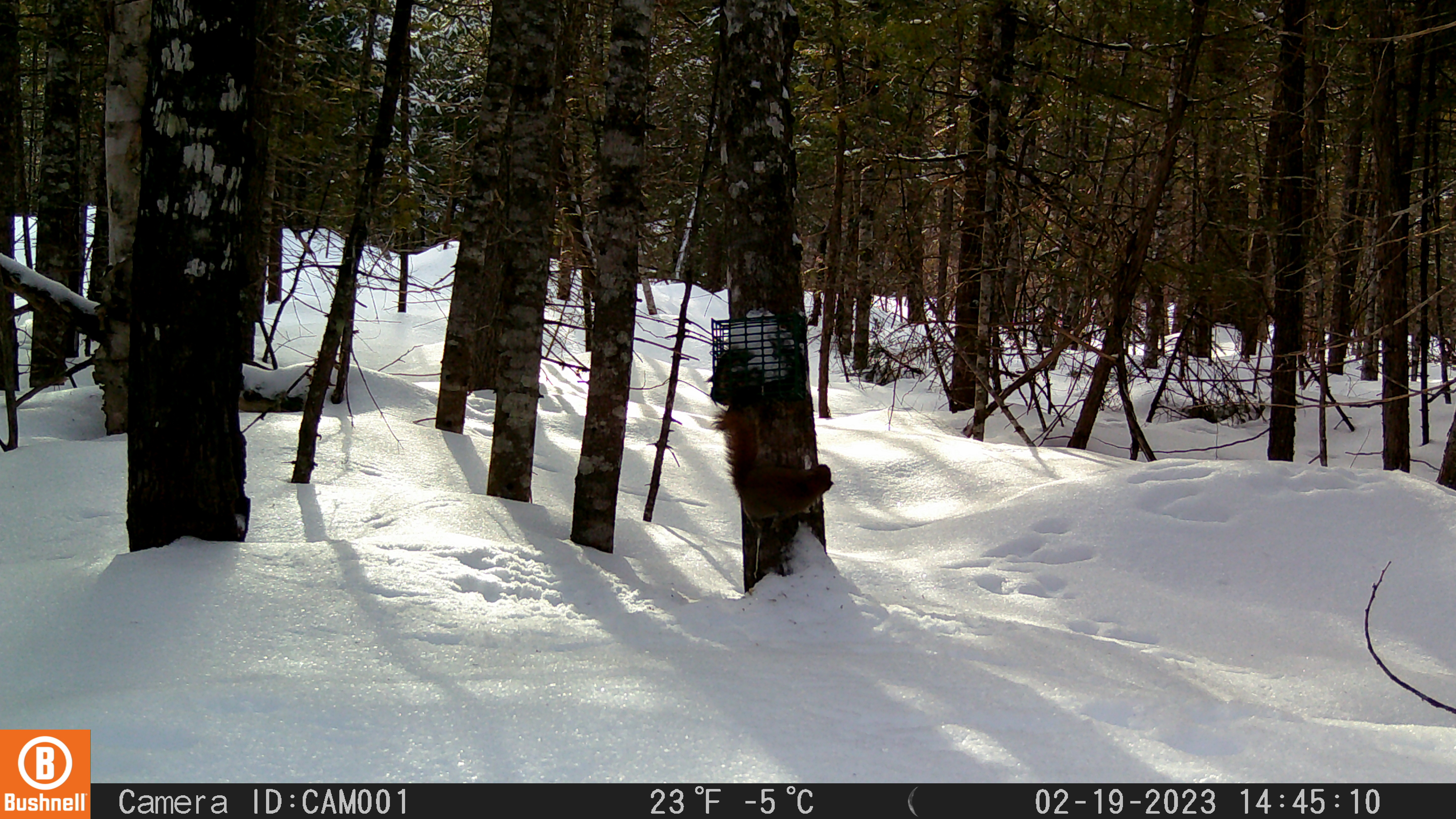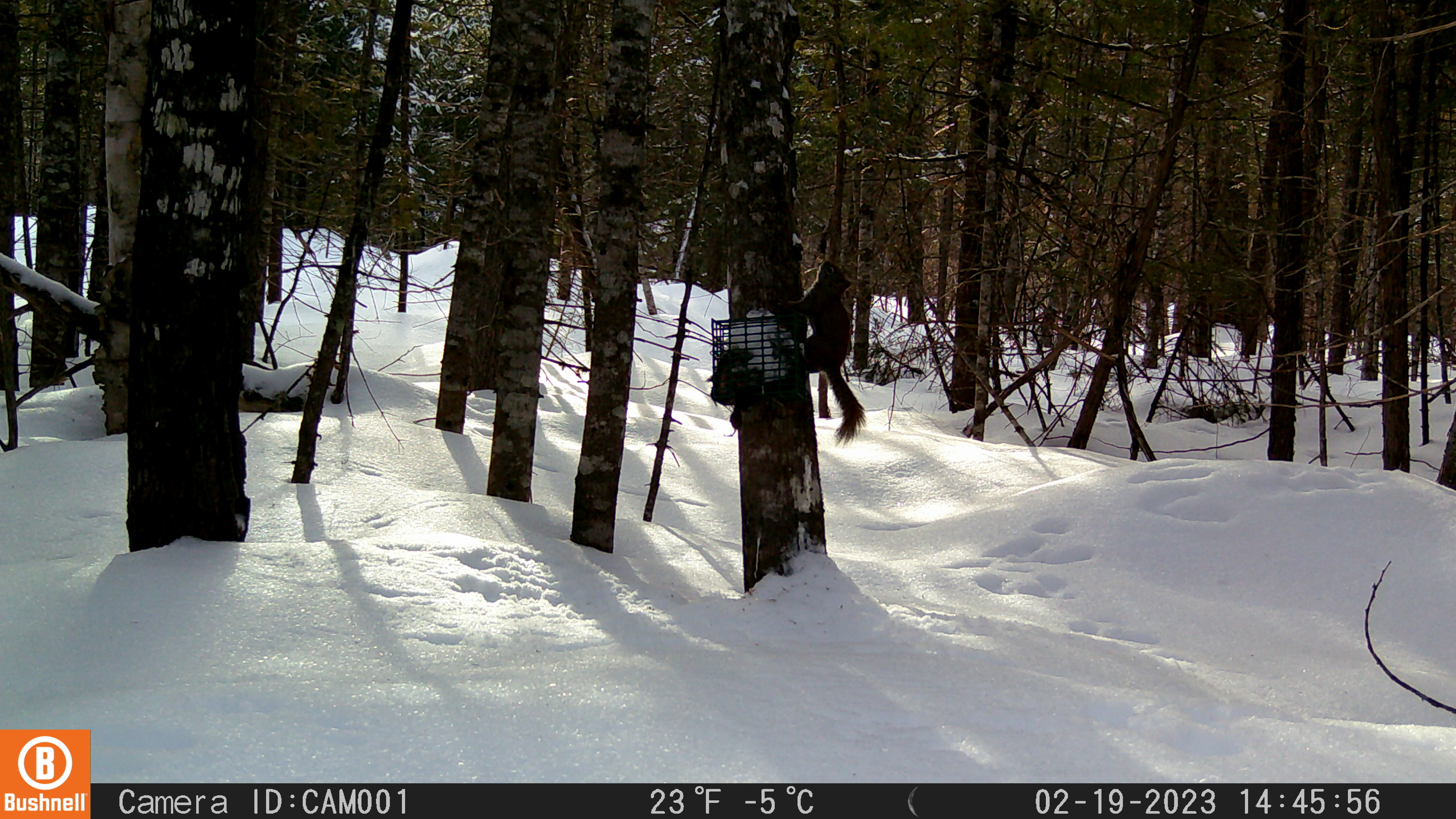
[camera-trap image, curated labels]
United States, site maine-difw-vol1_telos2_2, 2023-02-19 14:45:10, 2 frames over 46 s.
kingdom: Animalia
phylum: Chordata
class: Mammalia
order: Rodentia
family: Sciuridae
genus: Tamiasciurus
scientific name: Tamiasciurus hudsonicus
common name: red squirrel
Red squirrel (Tamiasciurus hudsonicus).